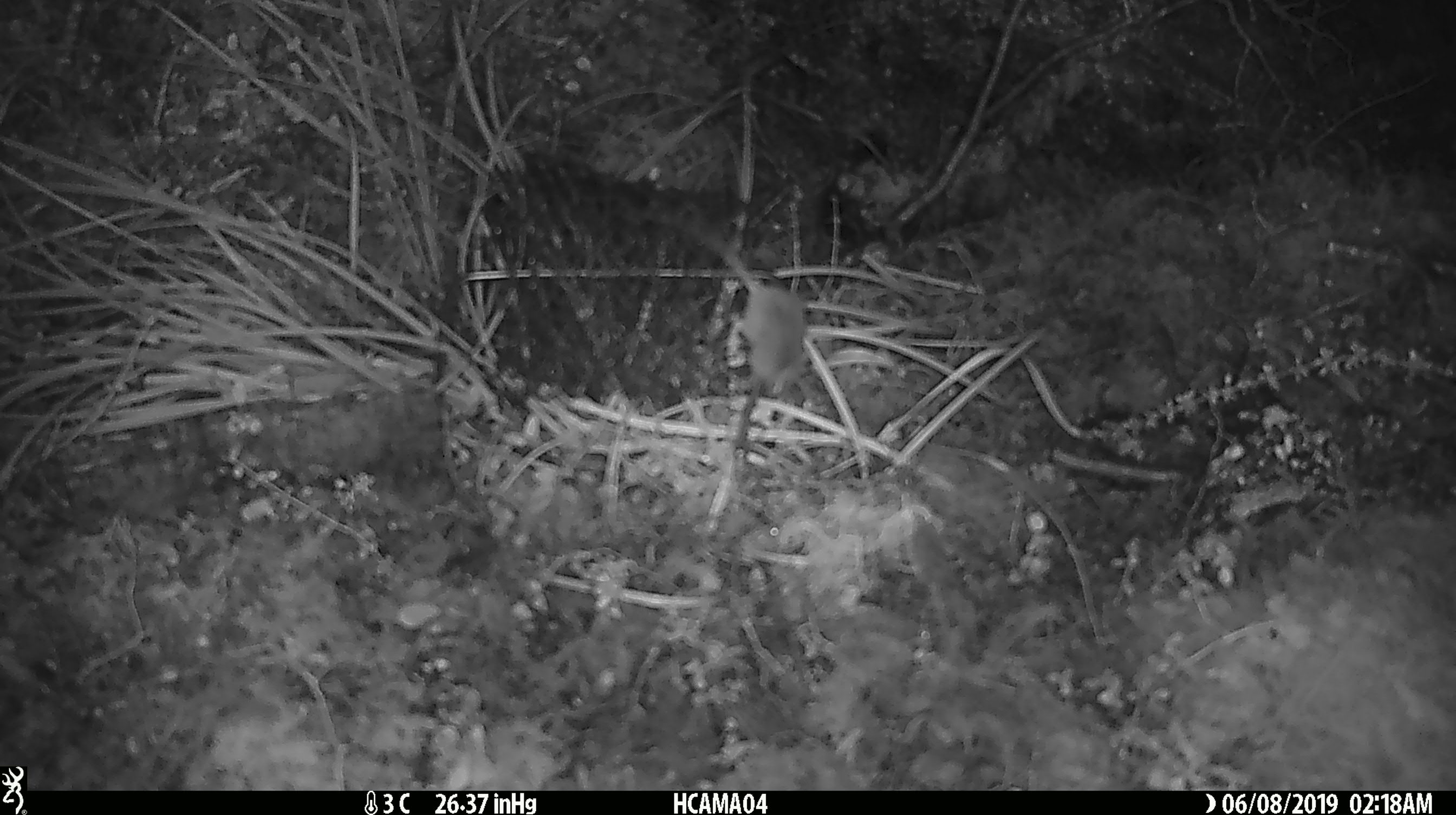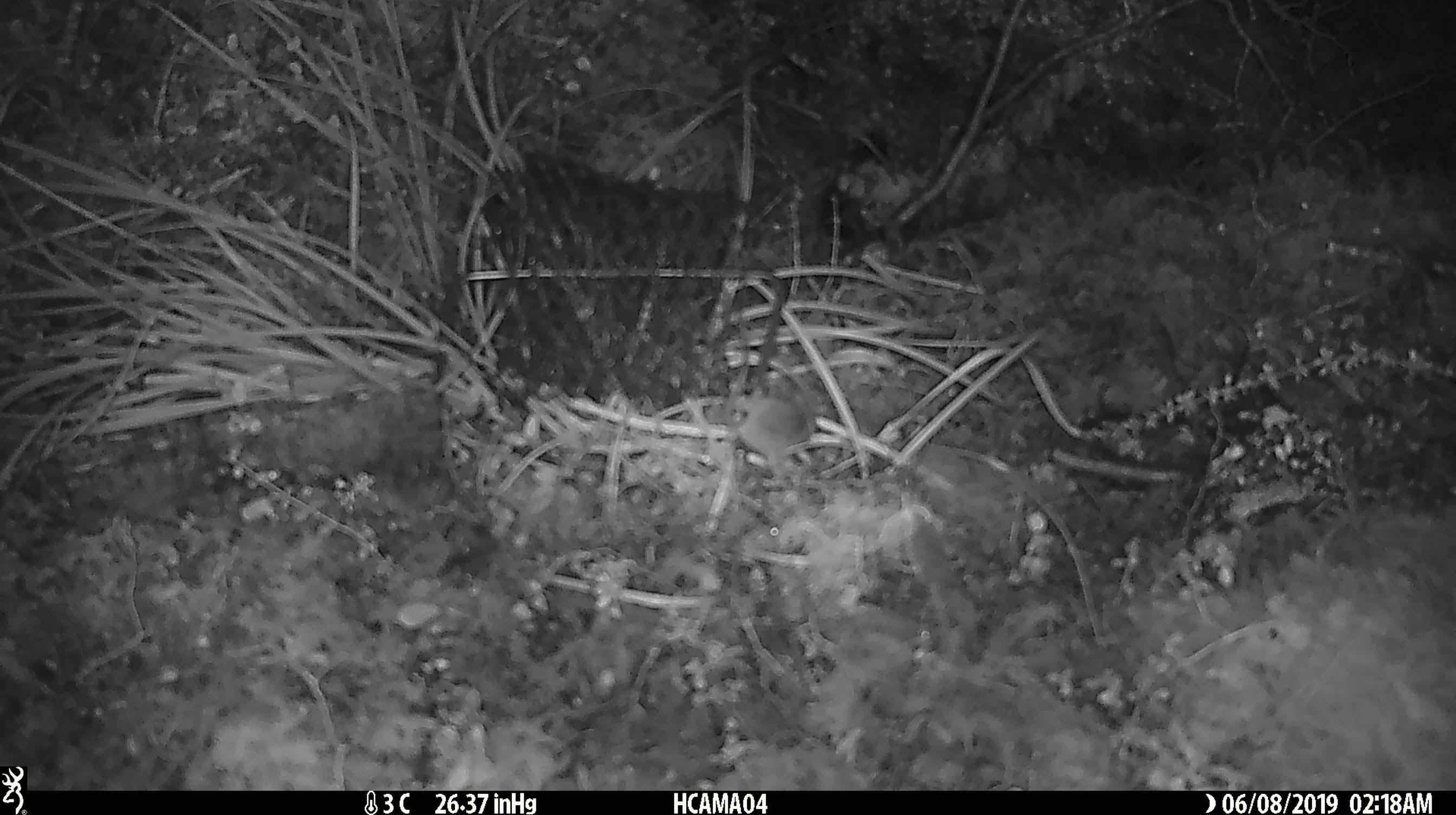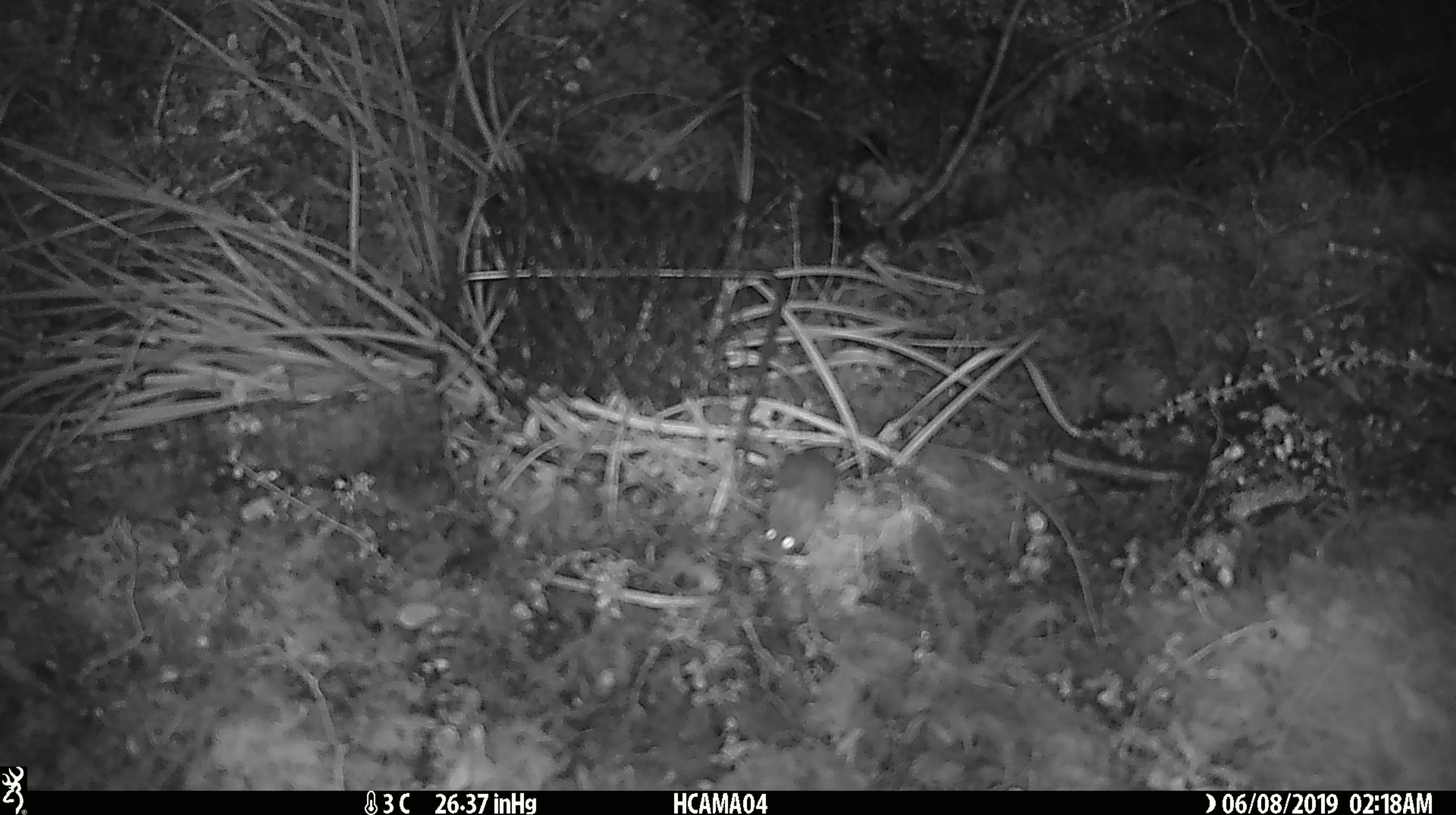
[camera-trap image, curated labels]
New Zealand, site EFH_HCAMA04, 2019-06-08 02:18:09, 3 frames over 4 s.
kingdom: Animalia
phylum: Chordata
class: Mammalia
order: Rodentia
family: Muridae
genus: Mus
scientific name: Mus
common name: mouse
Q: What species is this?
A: Mouse (Mus).